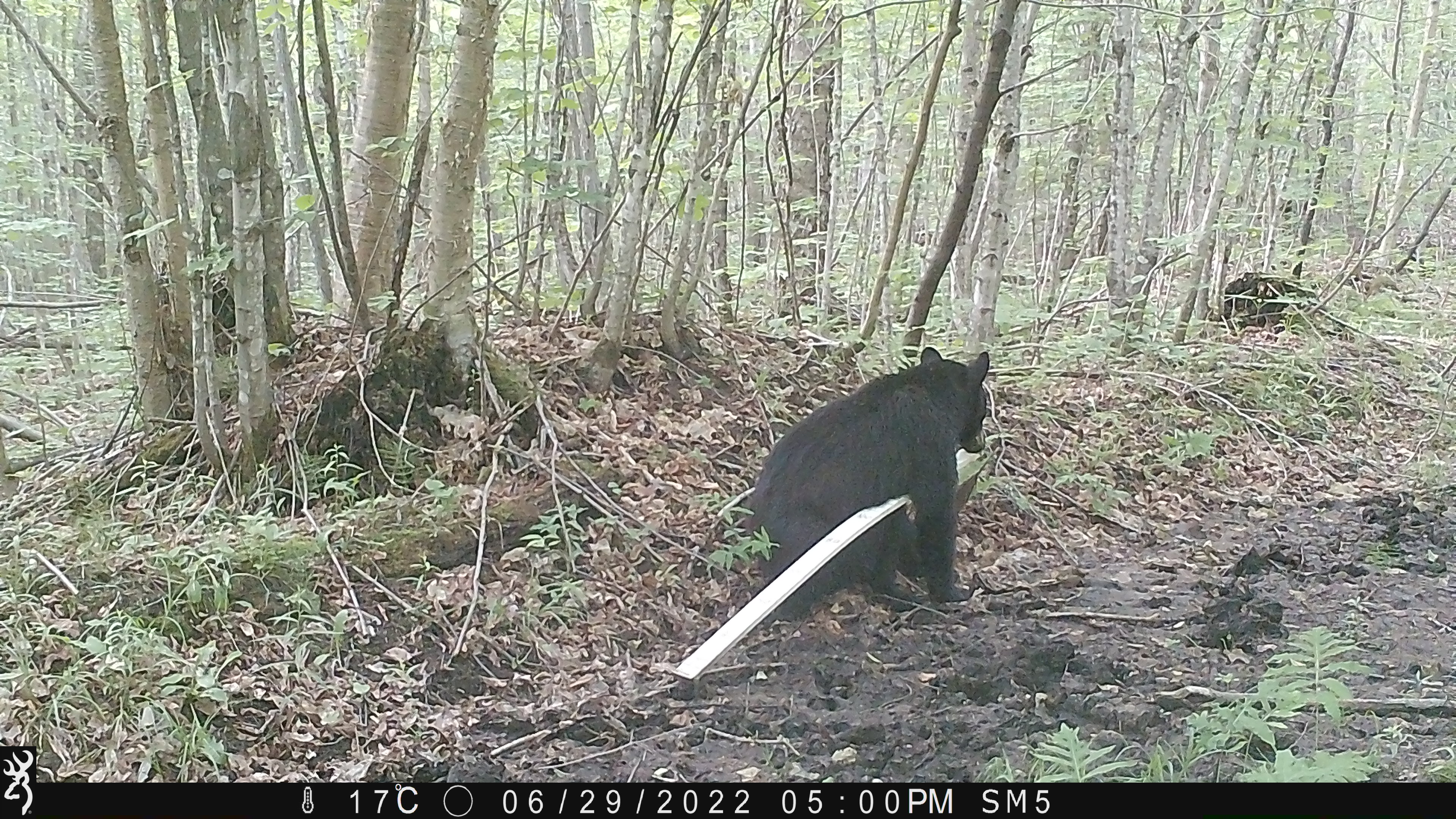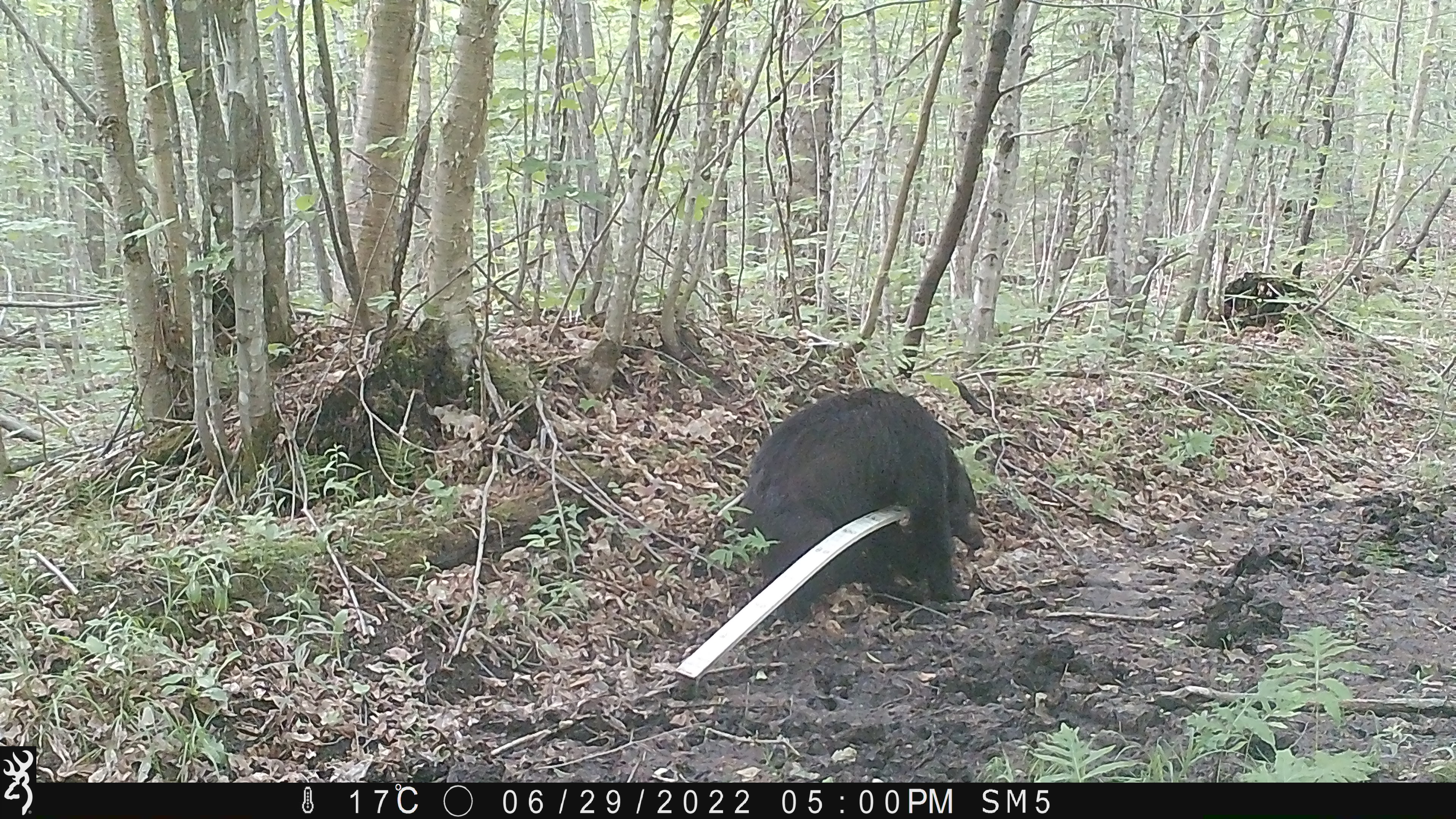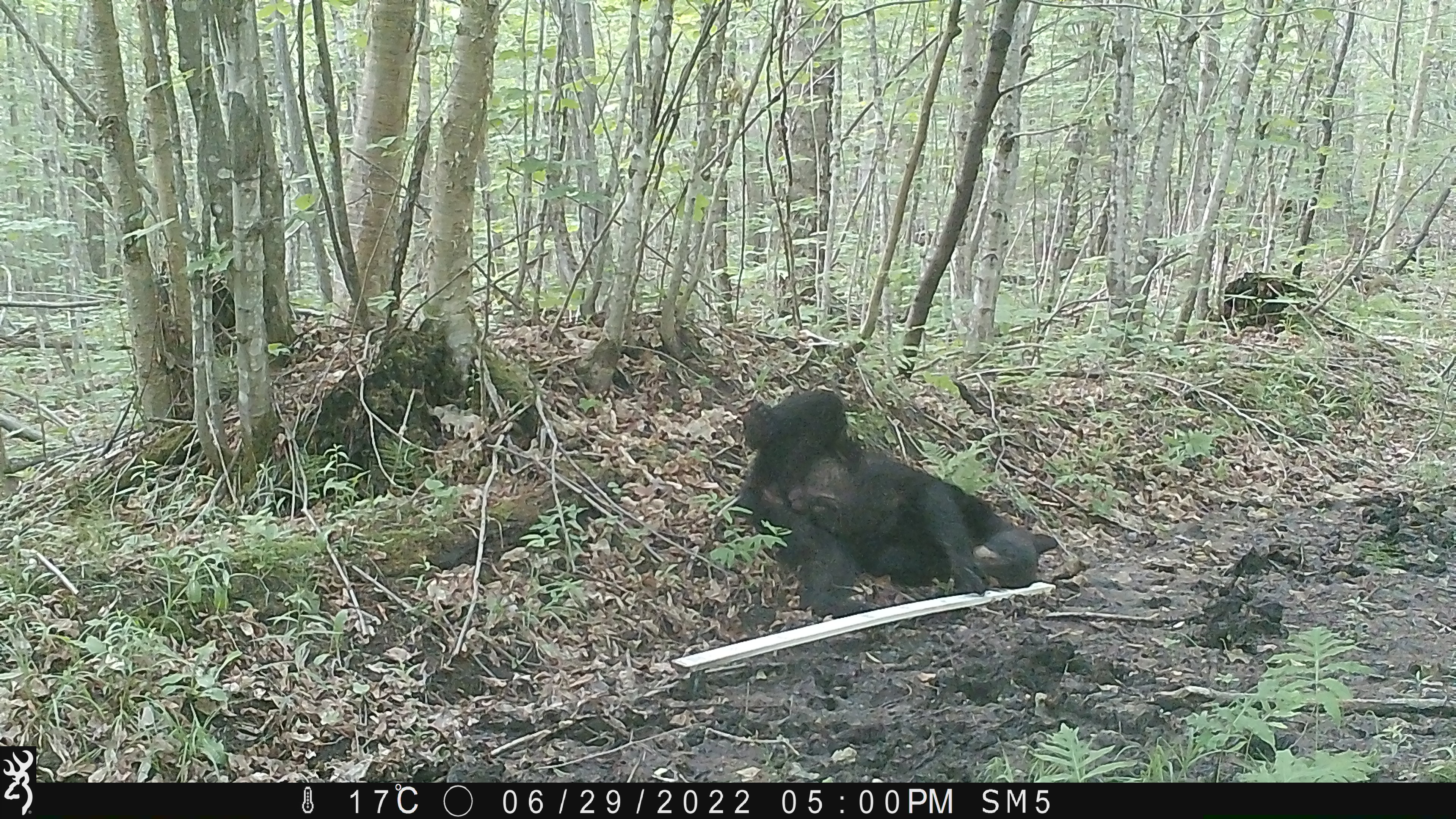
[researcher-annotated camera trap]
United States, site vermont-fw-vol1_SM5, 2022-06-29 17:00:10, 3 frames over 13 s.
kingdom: Animalia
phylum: Chordata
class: Mammalia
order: Carnivora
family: Ursidae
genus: Ursus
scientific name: Ursus americanus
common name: black bear